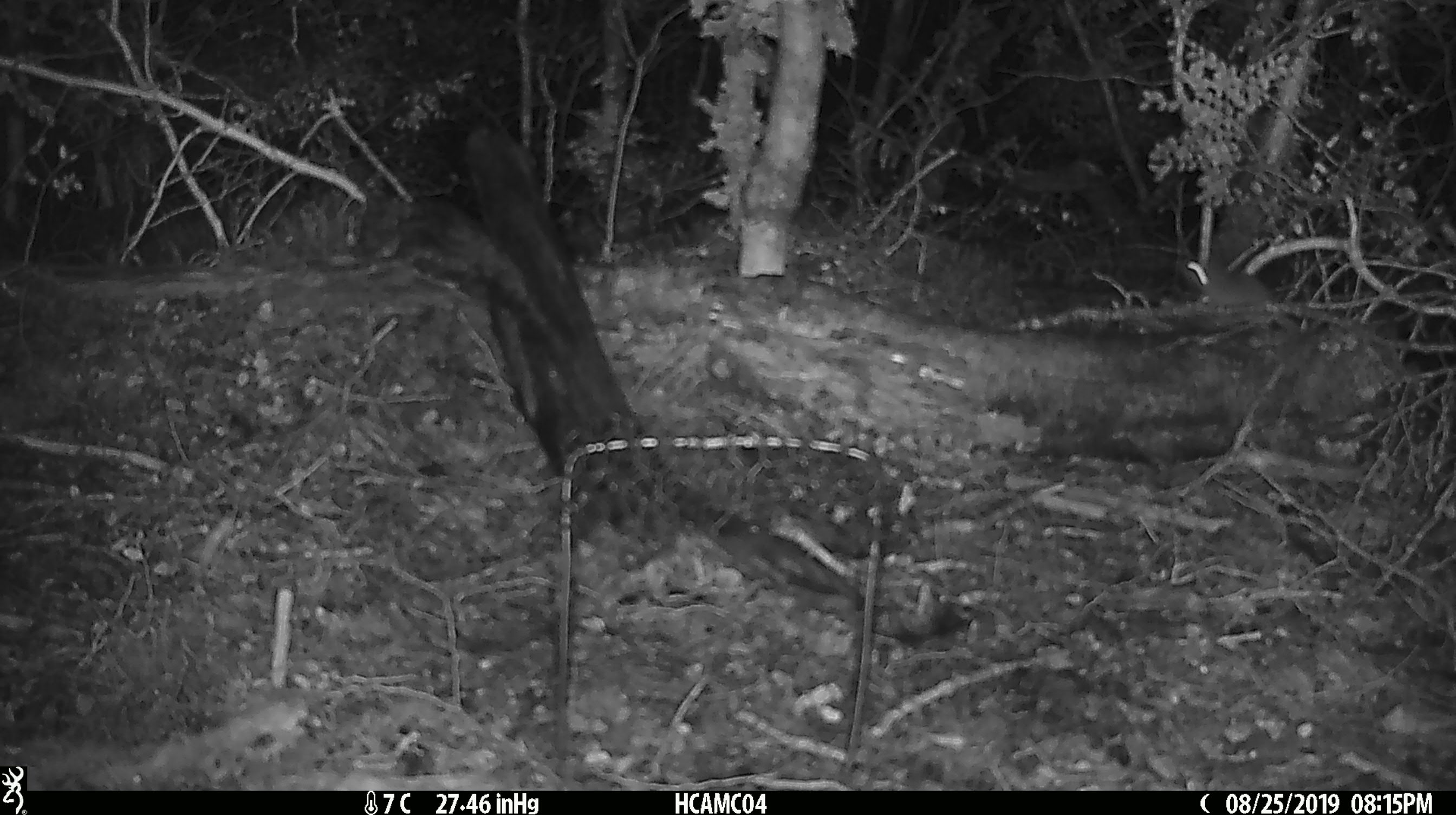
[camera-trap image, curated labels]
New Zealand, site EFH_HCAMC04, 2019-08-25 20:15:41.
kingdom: Animalia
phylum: Chordata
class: Mammalia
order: Rodentia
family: Muridae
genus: Mus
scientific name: Mus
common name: mouse